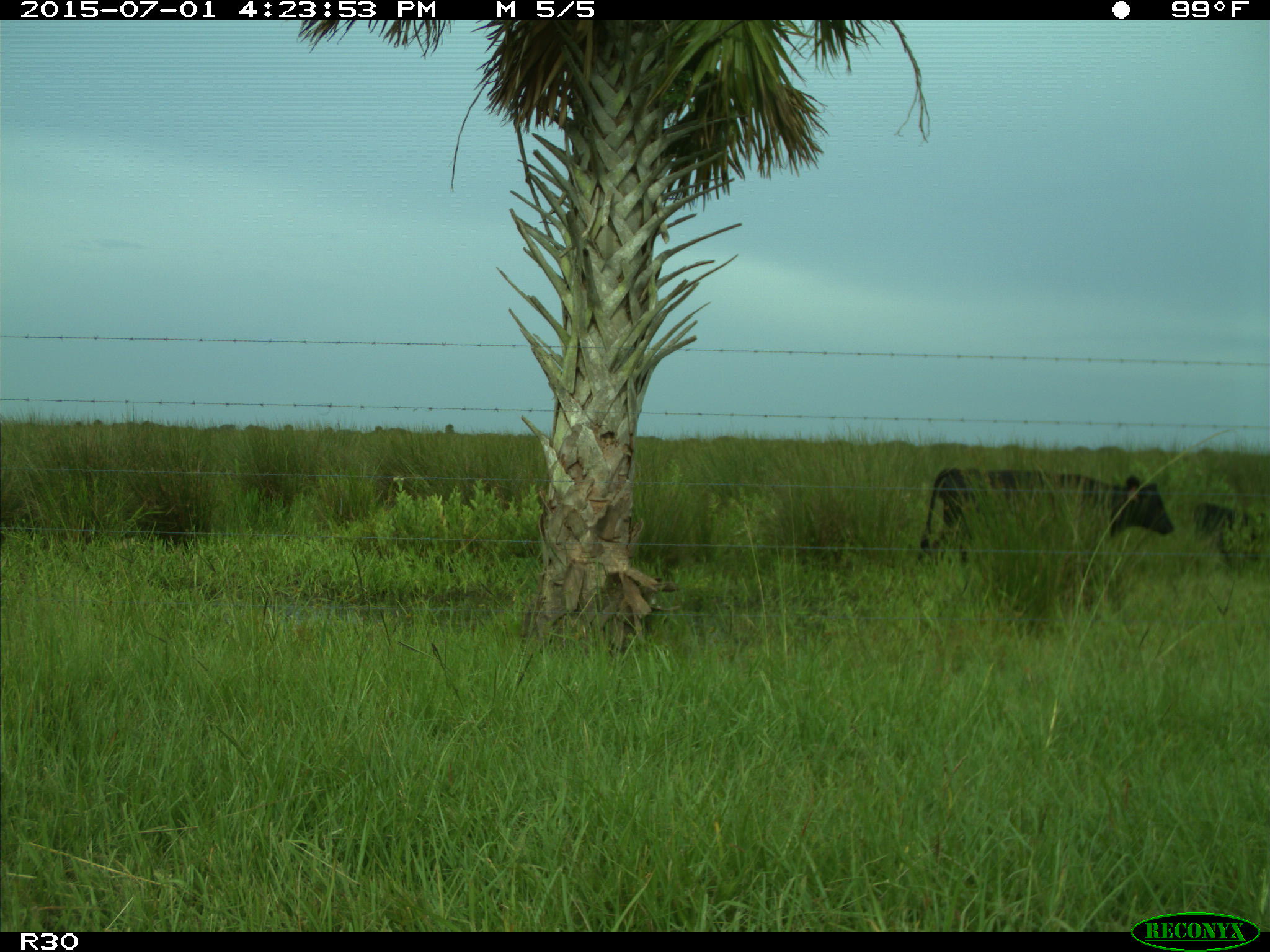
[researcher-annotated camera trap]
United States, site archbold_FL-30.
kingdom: Animalia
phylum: Chordata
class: Mammalia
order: Artiodactyla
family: Bovidae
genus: Bos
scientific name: Bos taurus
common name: domestic cow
Bos taurus (domestic cow).